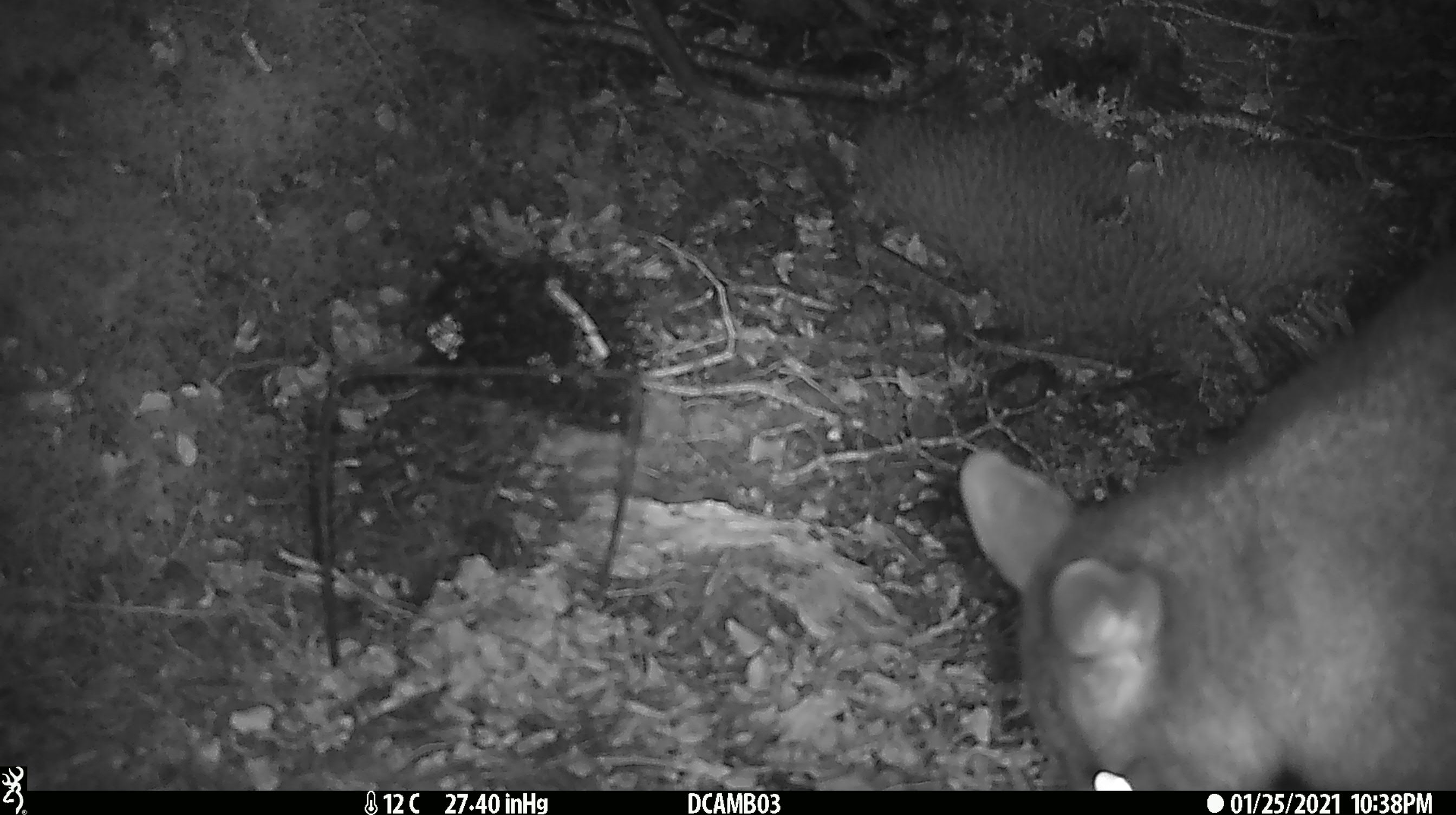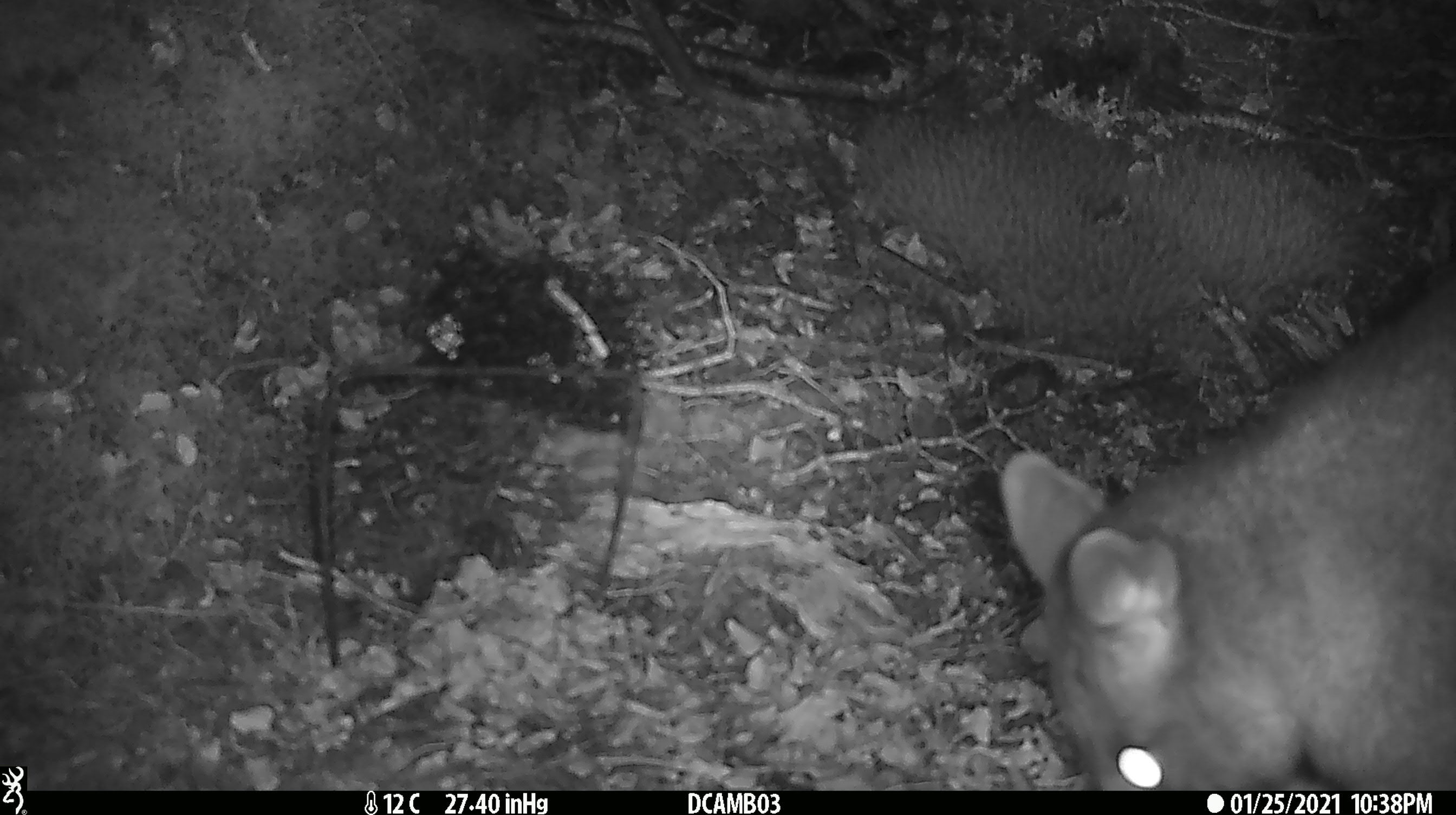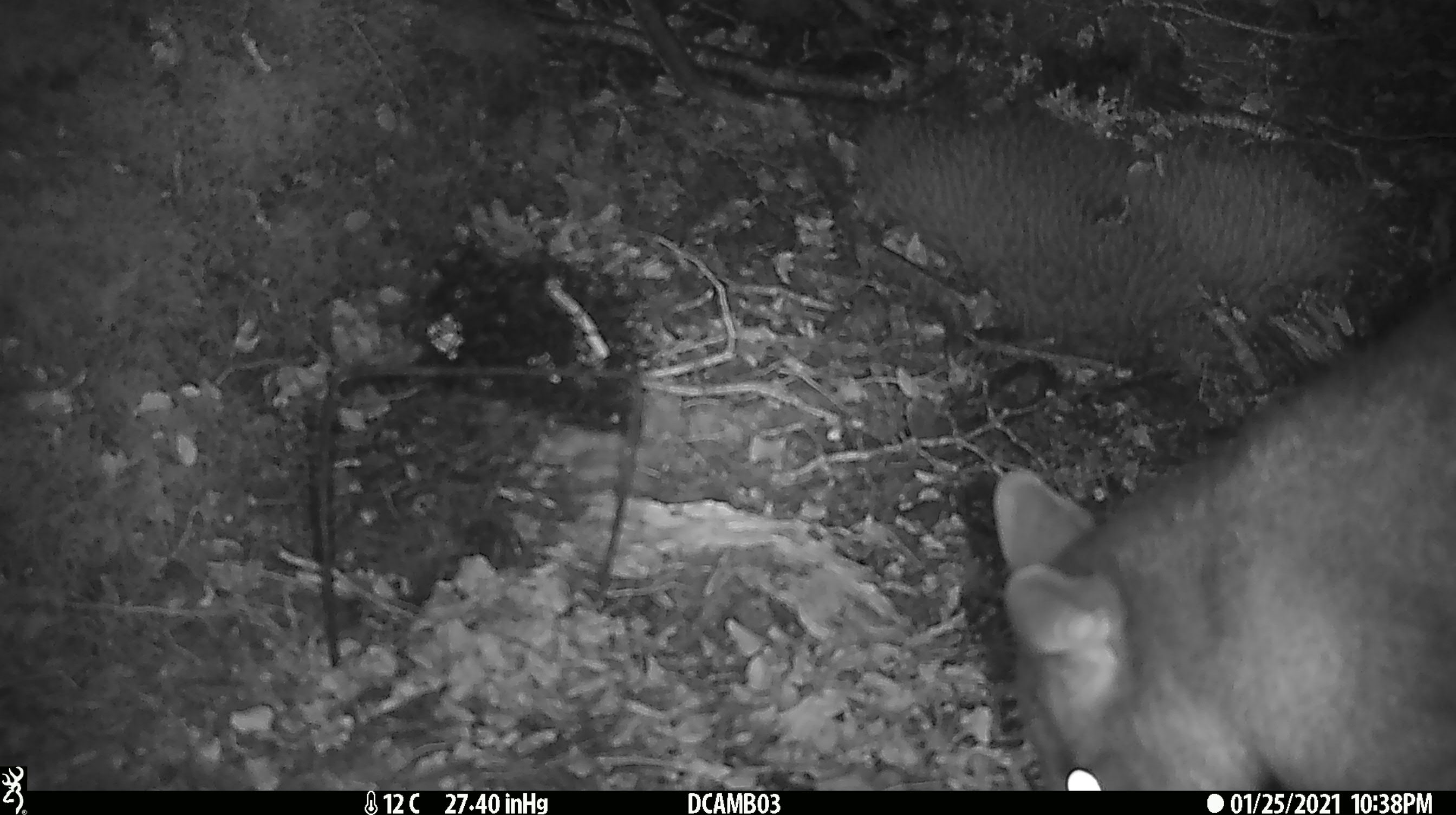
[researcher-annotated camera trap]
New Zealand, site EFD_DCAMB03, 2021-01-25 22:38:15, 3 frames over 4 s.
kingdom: Animalia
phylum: Chordata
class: Mammalia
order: Diprotodontia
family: Phalangeridae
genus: Trichosurus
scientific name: Trichosurus vulpecula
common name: common brushtail possum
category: possum